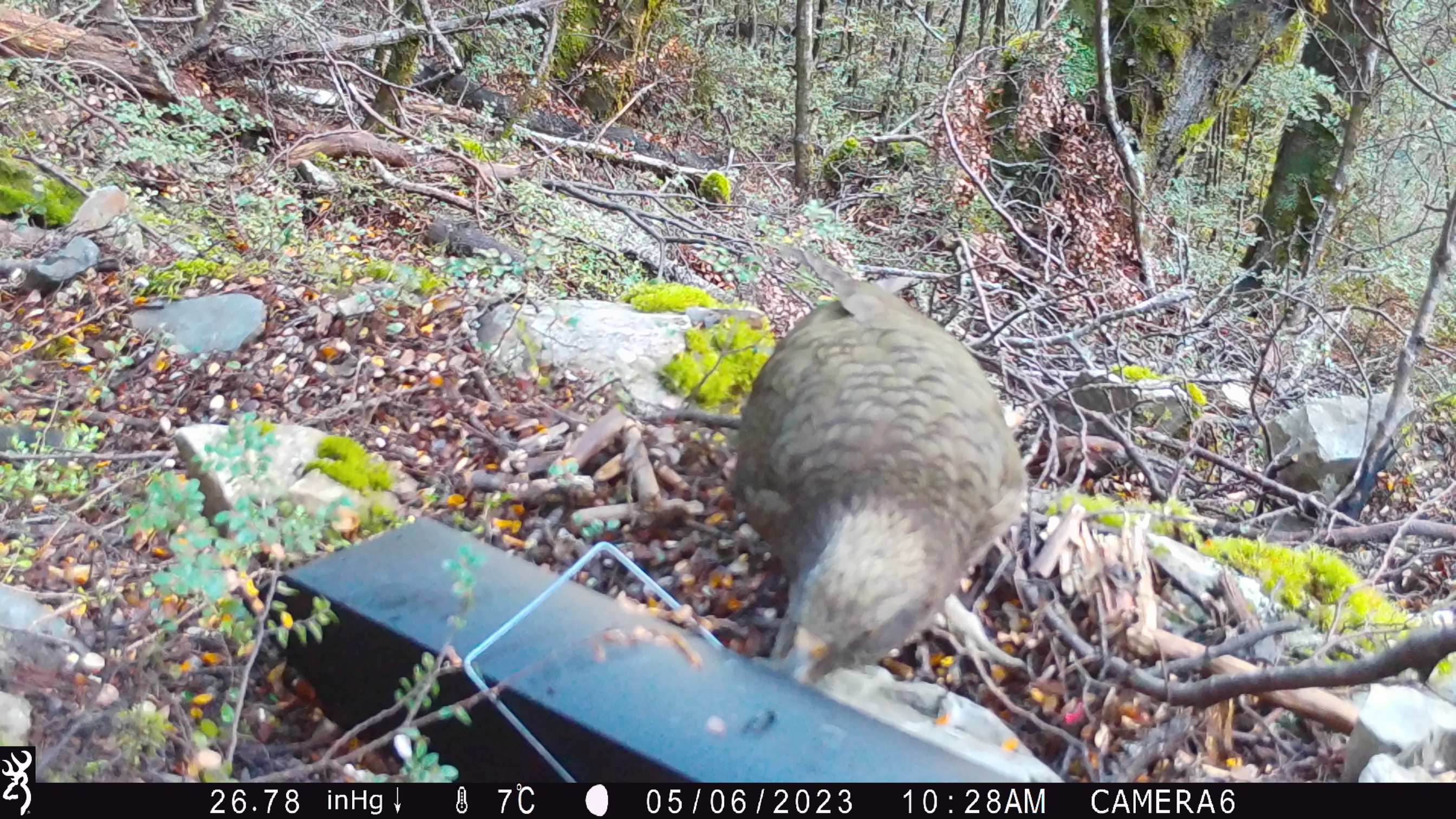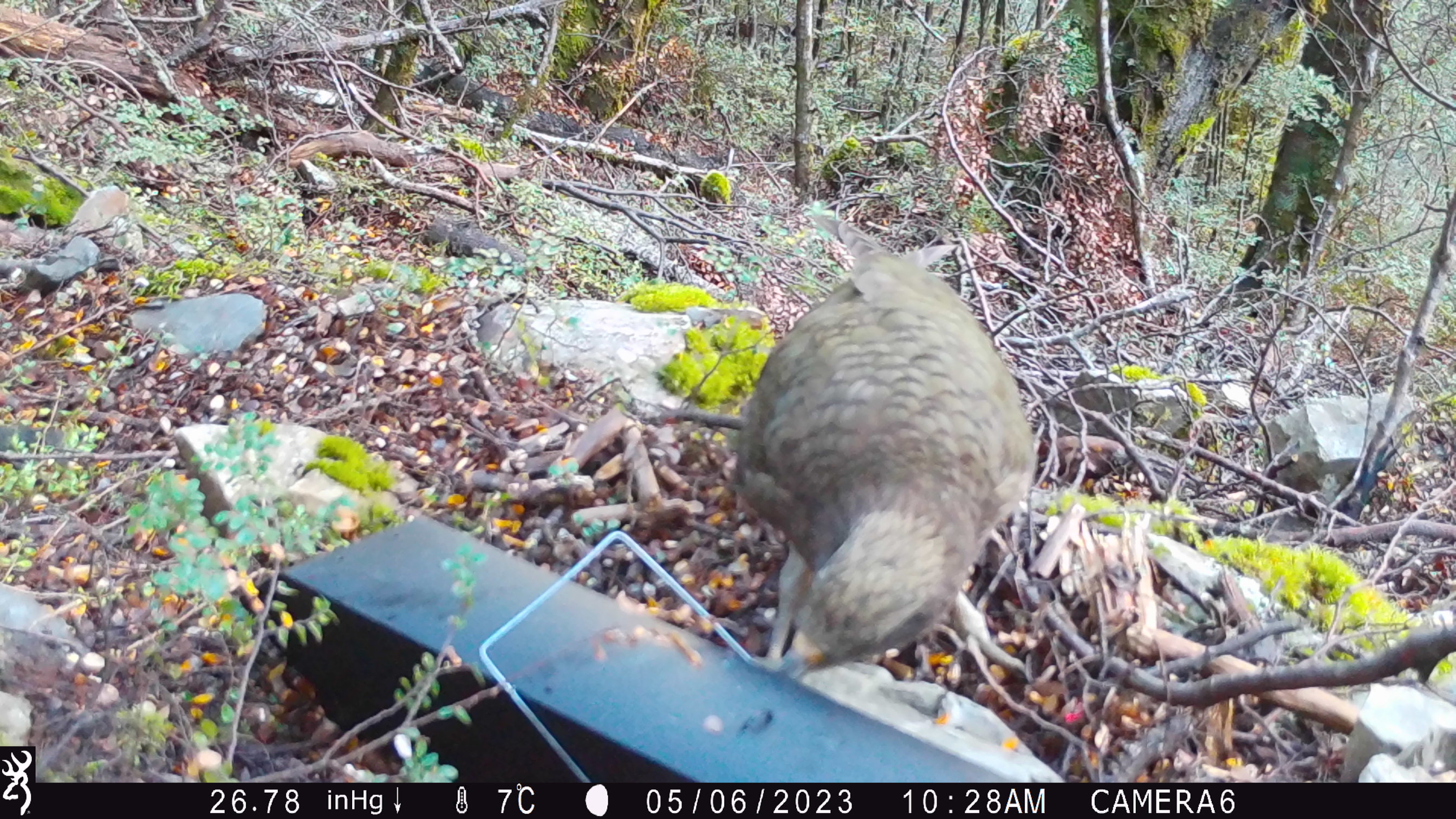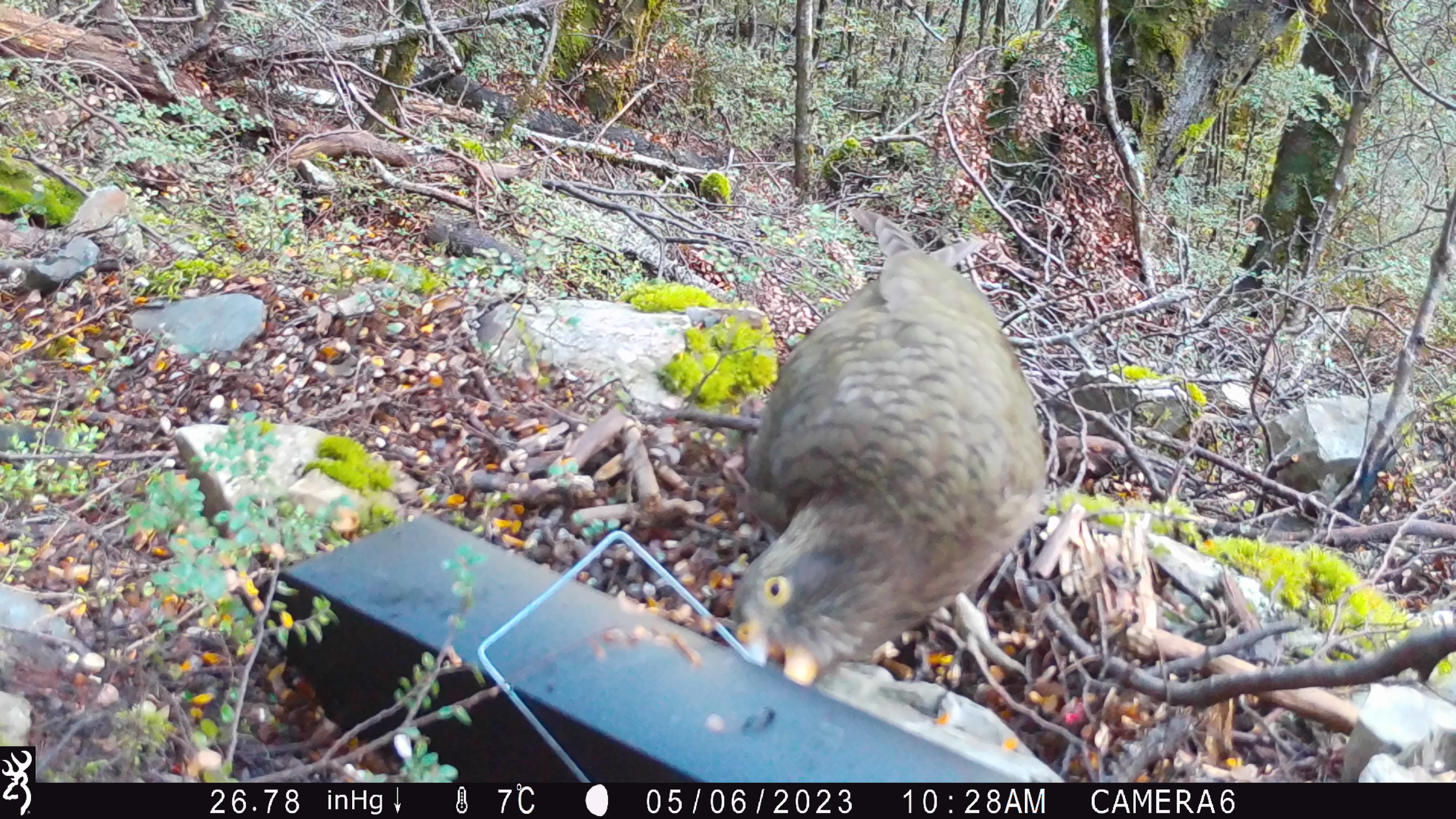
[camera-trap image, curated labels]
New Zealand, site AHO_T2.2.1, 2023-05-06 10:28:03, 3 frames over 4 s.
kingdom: Animalia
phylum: Chordata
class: Aves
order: Psittaciformes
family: Strigopidae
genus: Nestor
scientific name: Nestor notabilis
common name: kea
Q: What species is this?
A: Kea (Nestor notabilis).